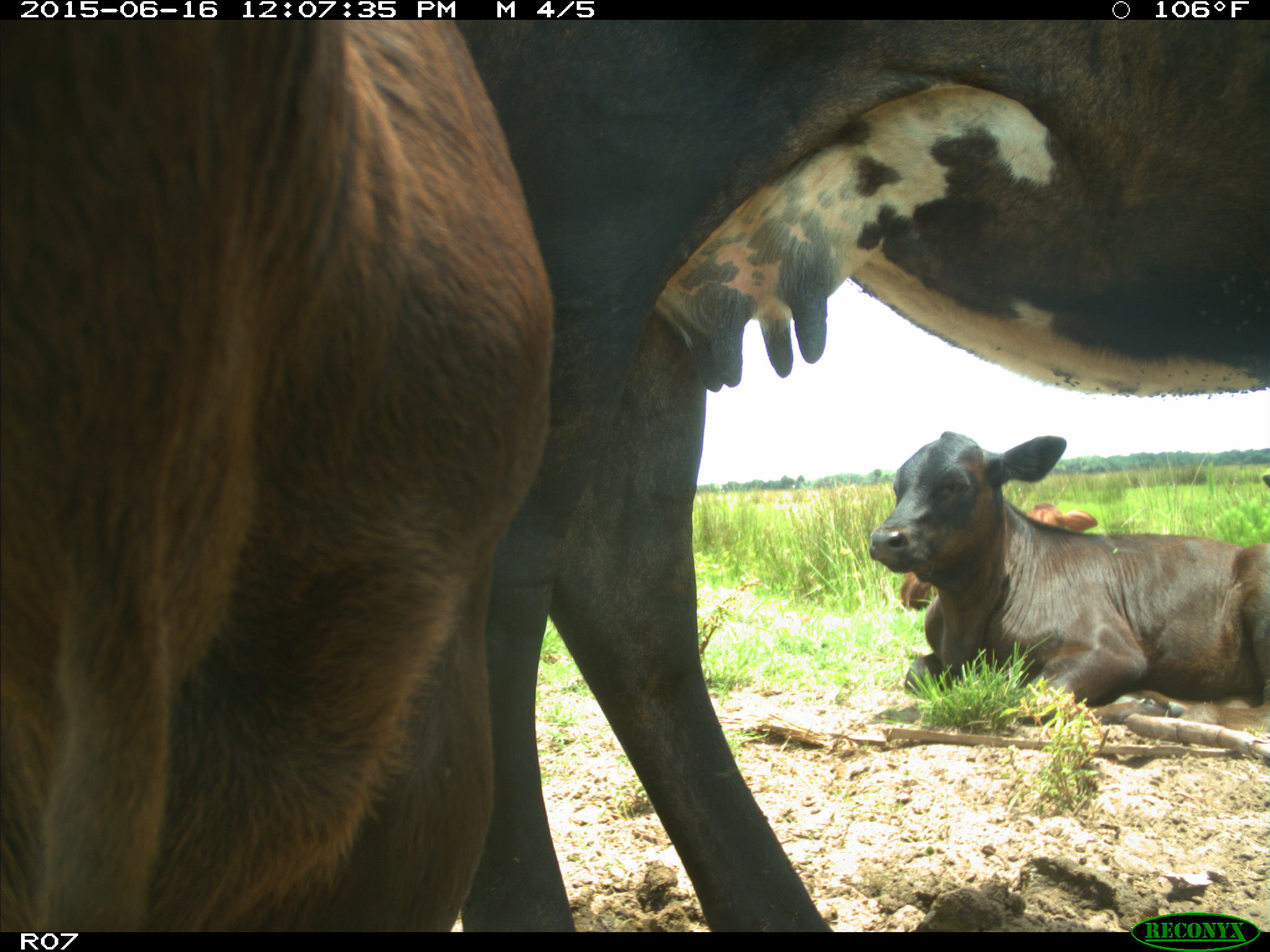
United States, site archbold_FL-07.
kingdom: Animalia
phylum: Chordata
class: Mammalia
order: Artiodactyla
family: Bovidae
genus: Bos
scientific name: Bos taurus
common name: domestic cow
Bos taurus (domestic cow).